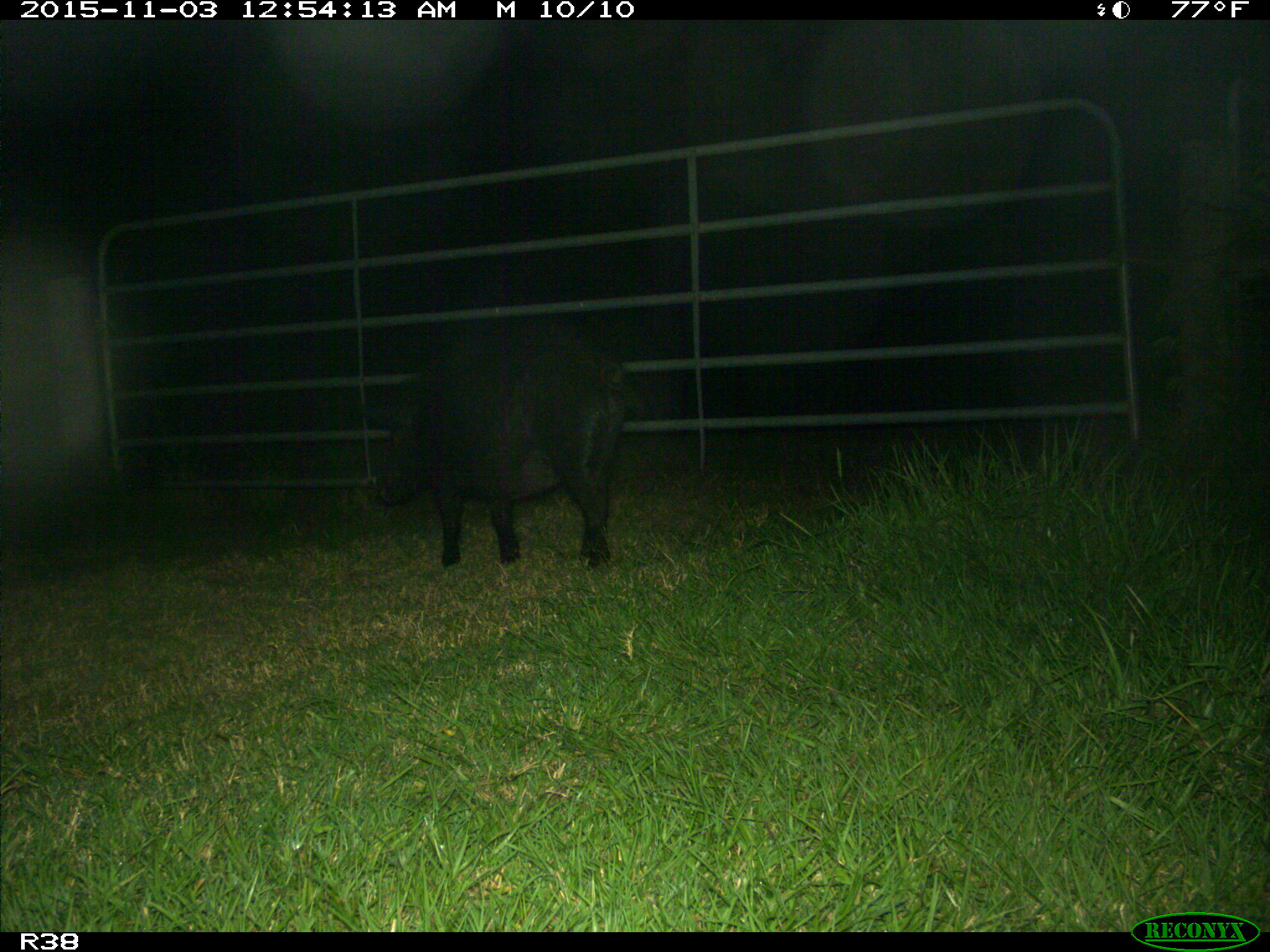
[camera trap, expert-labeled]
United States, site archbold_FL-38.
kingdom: Animalia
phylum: Chordata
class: Mammalia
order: Artiodactyla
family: Suidae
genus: Sus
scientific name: Sus scrofa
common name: wild boar